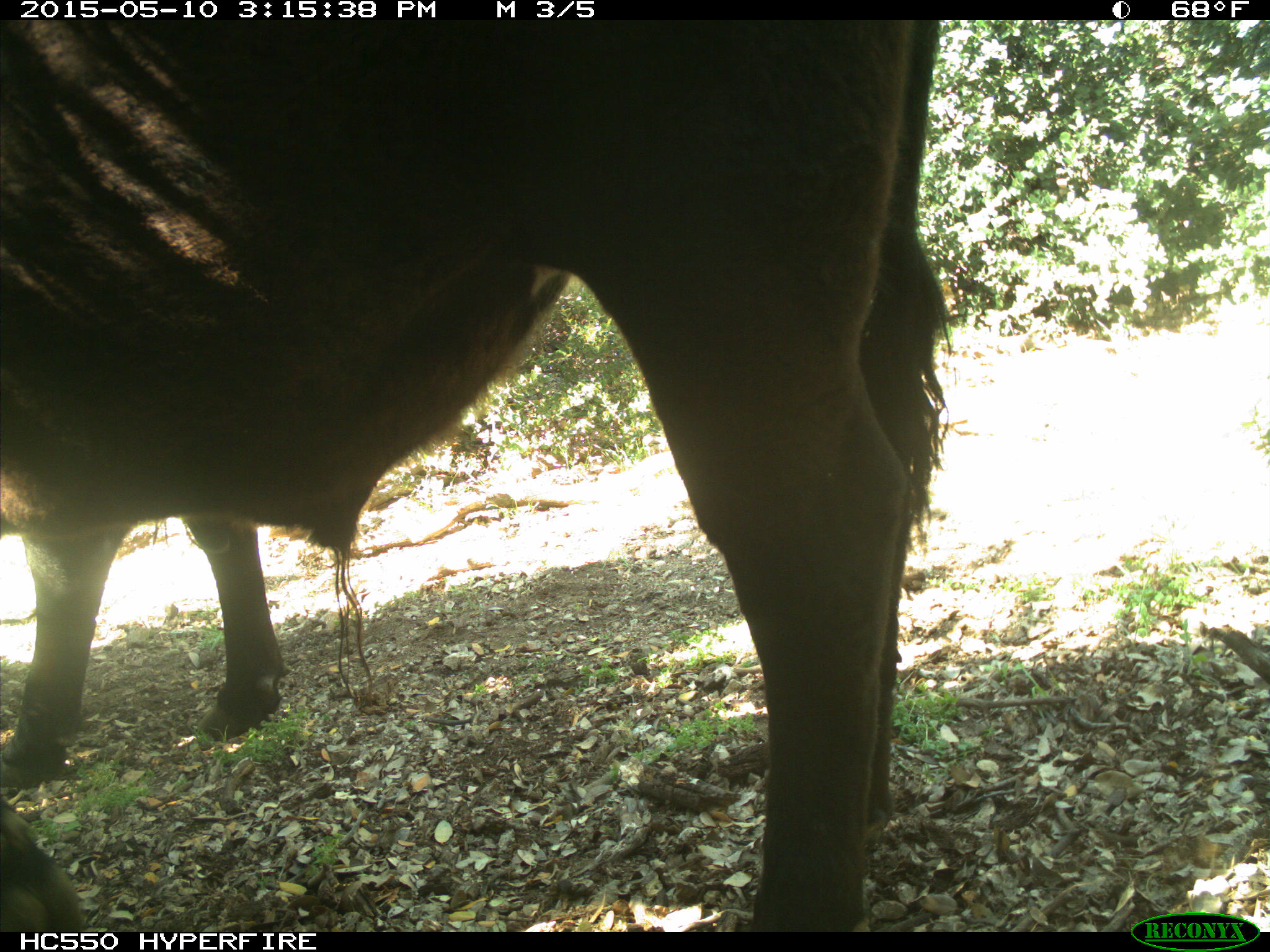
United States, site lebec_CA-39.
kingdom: Animalia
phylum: Chordata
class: Mammalia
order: Artiodactyla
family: Bovidae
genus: Bos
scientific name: Bos taurus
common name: domestic cow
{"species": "Bos taurus (domestic cow)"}